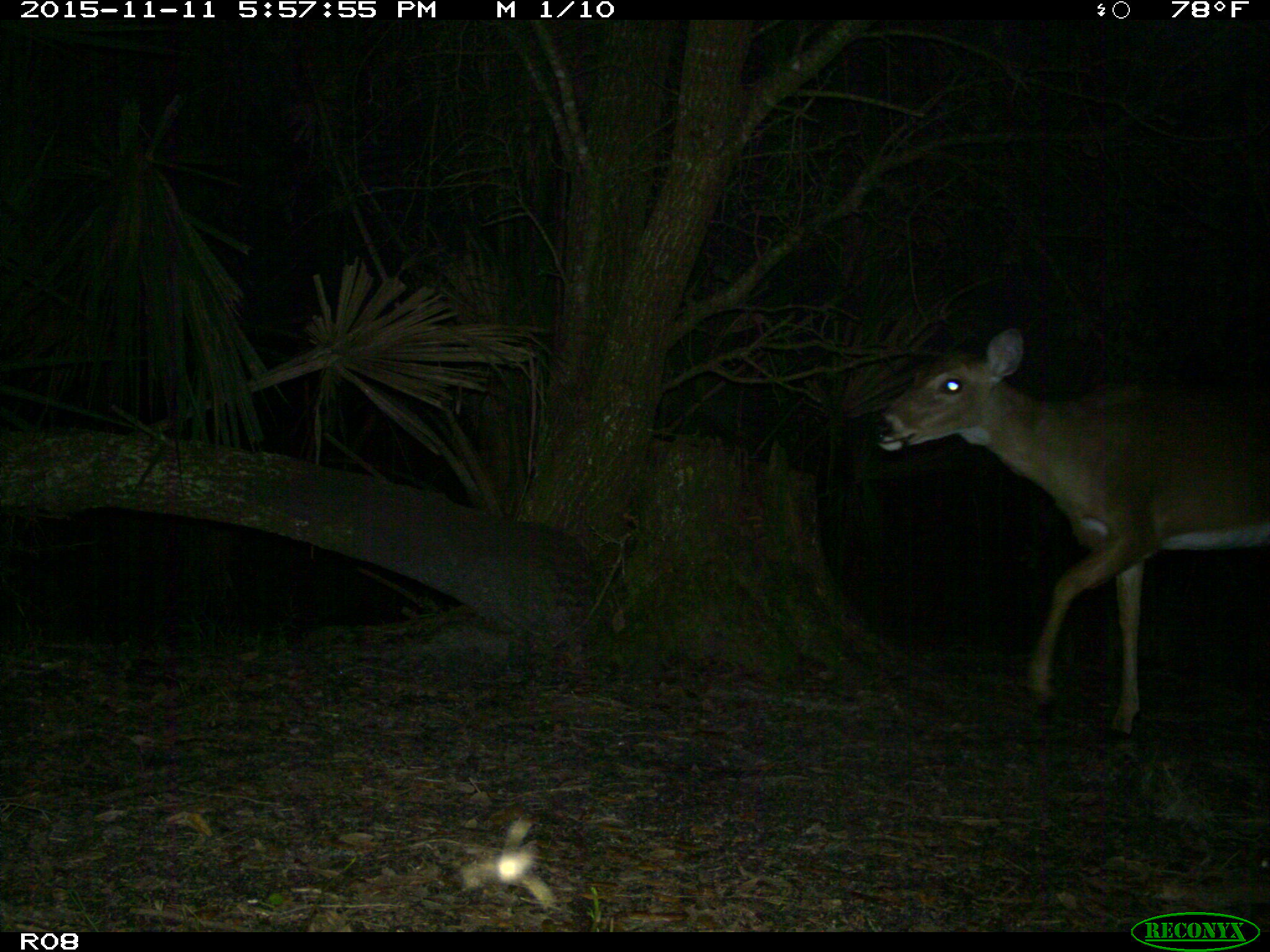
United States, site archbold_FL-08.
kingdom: Animalia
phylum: Chordata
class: Mammalia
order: Artiodactyla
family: Cervidae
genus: Odocoileus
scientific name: Odocoileus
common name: deer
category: unidentified deer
Unidentified deer (deer) (Odocoileus).